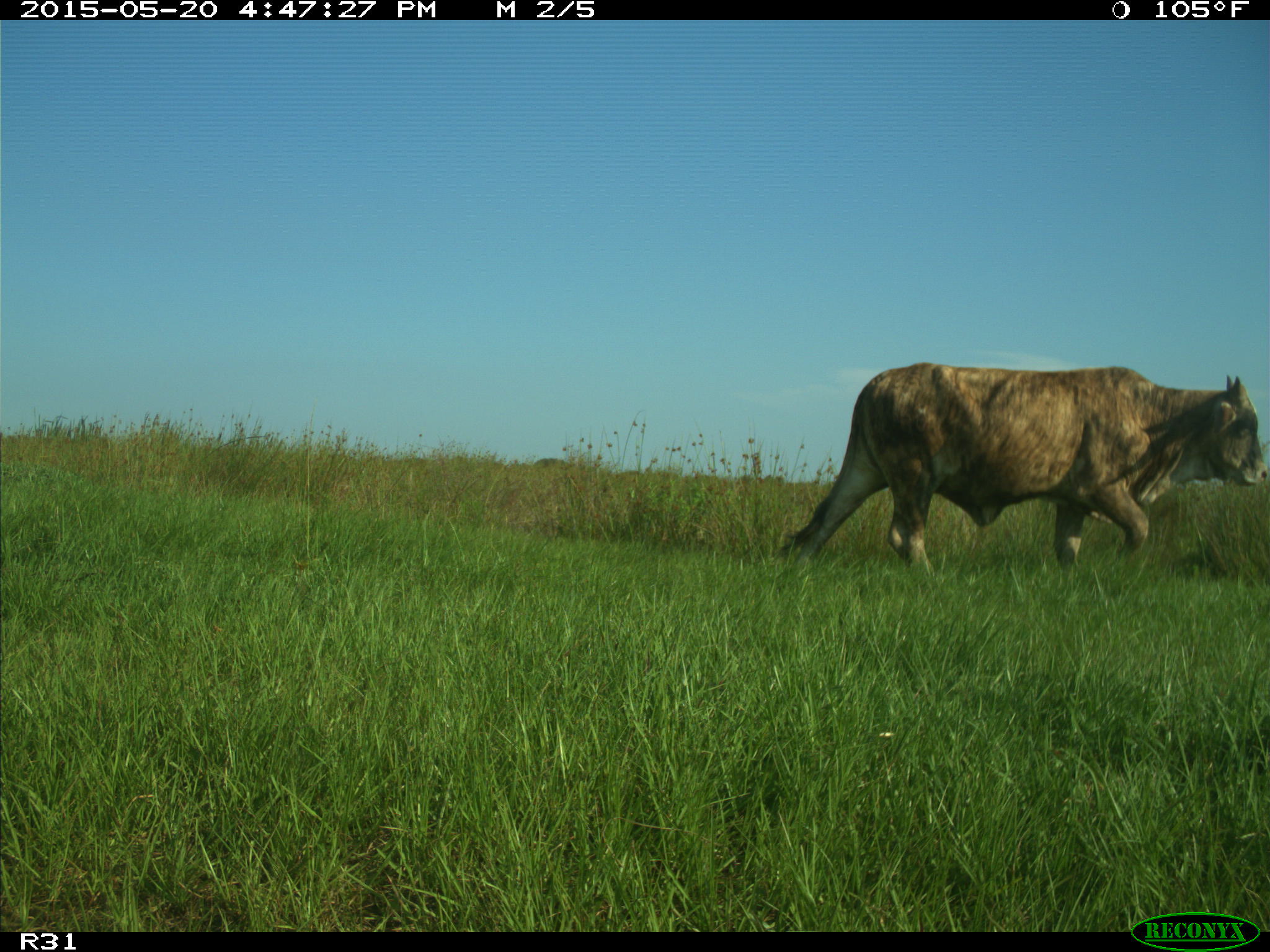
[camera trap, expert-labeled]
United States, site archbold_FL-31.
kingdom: Animalia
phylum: Chordata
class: Mammalia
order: Artiodactyla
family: Bovidae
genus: Bos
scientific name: Bos taurus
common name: domestic cow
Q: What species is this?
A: Bos taurus (domestic cow).